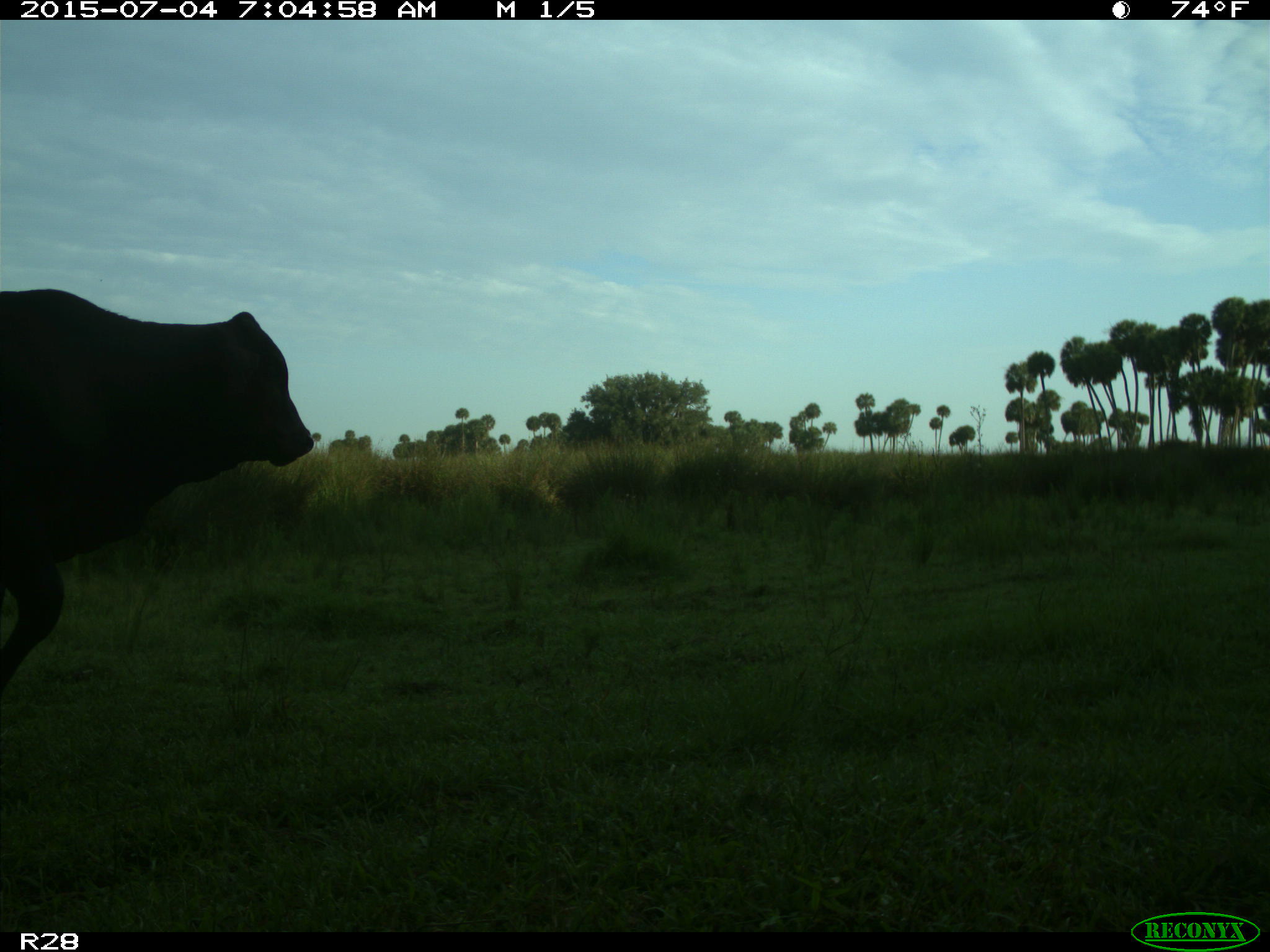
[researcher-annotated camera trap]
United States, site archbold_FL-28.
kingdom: Animalia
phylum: Chordata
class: Mammalia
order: Artiodactyla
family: Bovidae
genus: Bos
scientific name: Bos taurus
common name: domestic cow